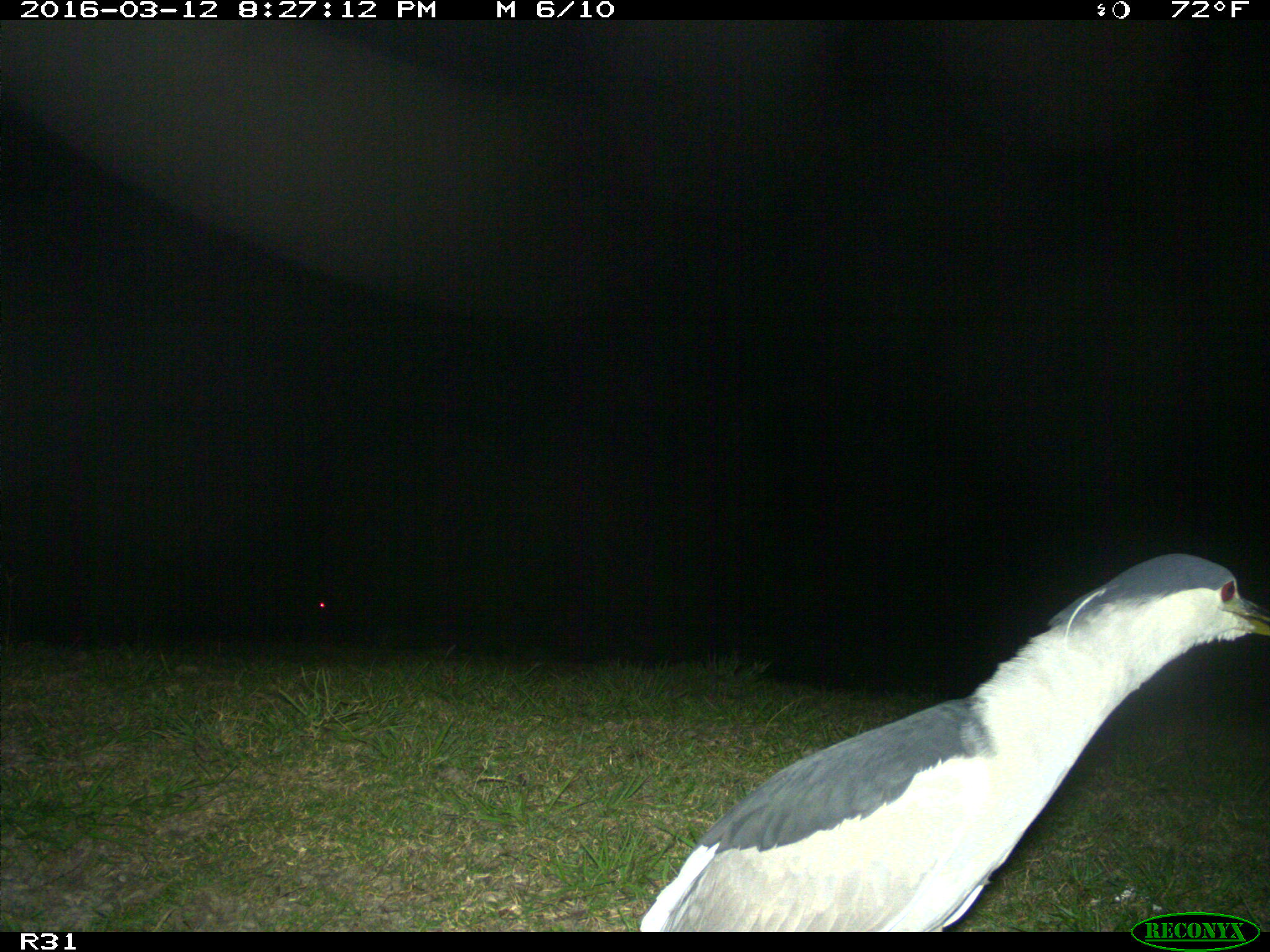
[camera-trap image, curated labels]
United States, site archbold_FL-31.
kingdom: Animalia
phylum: Chordata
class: Aves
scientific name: Aves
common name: birds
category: unidentified bird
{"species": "unidentified bird (birds) (Aves)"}